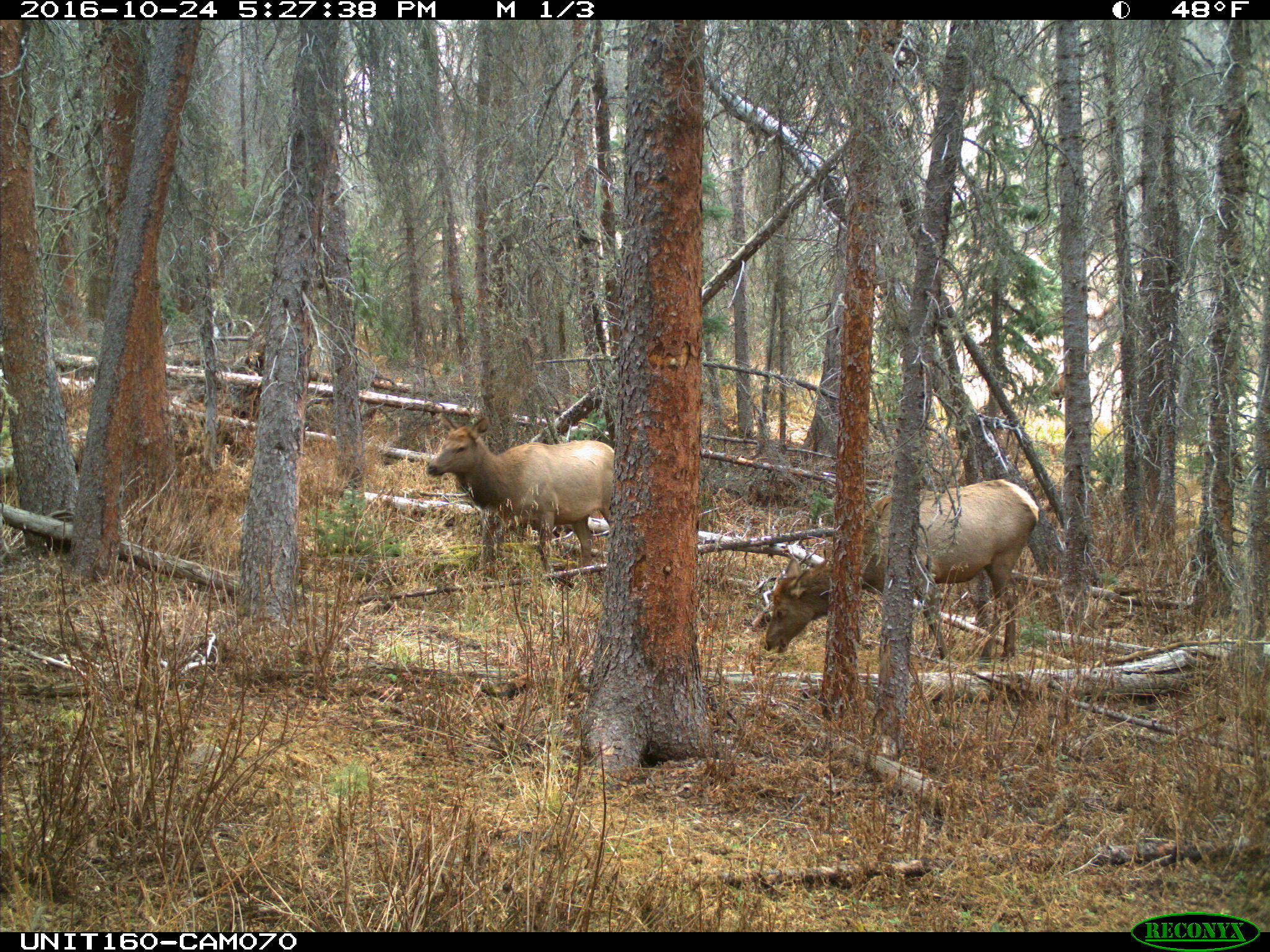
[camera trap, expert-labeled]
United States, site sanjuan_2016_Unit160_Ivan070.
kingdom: Animalia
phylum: Chordata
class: Mammalia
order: Artiodactyla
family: Cervidae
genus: Cervus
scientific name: Cervus elaphus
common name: red deer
Cervus elaphus (red deer).